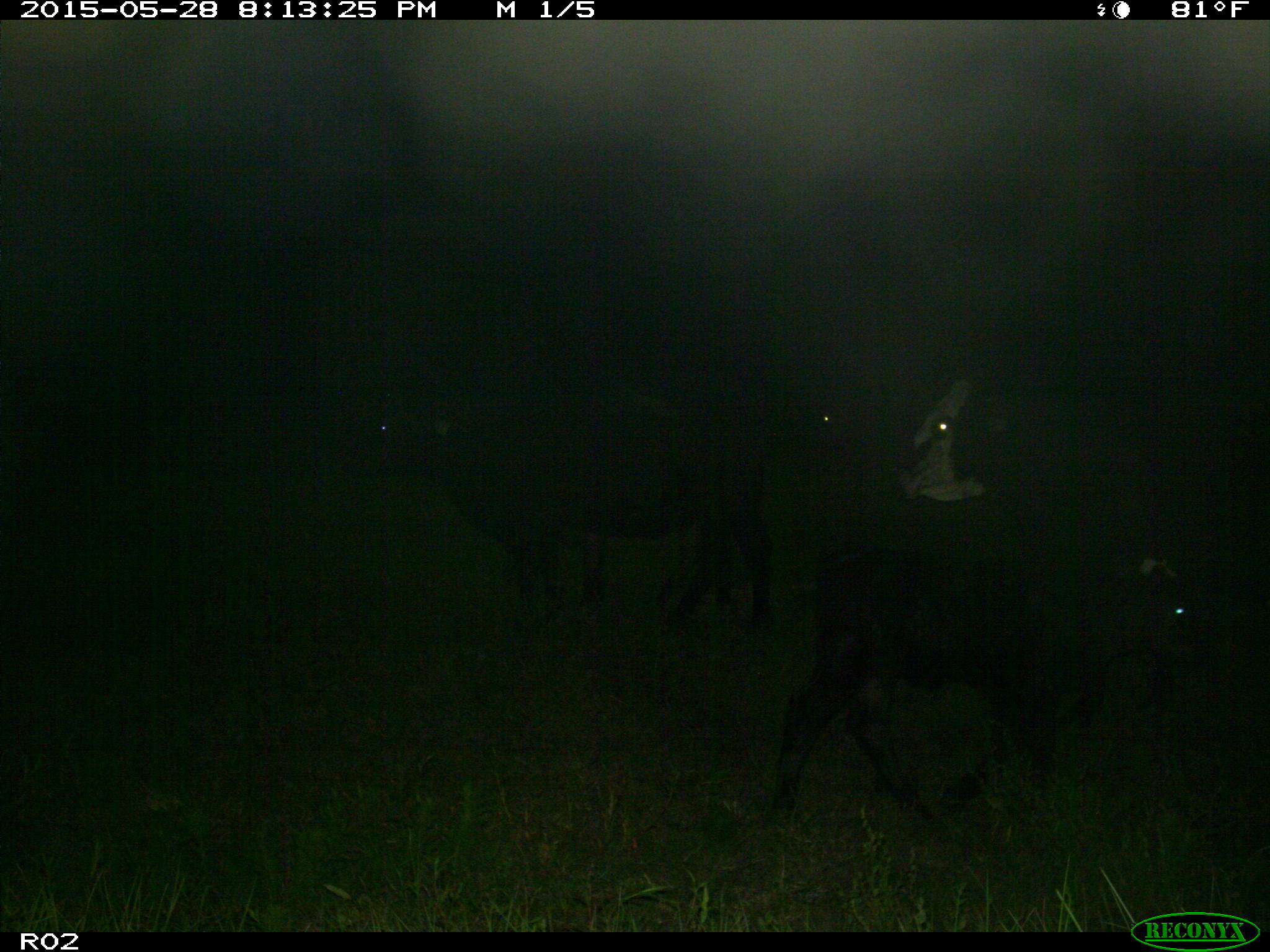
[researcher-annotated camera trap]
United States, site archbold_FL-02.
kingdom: Animalia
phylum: Chordata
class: Mammalia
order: Artiodactyla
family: Bovidae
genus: Bos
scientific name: Bos taurus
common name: domestic cow